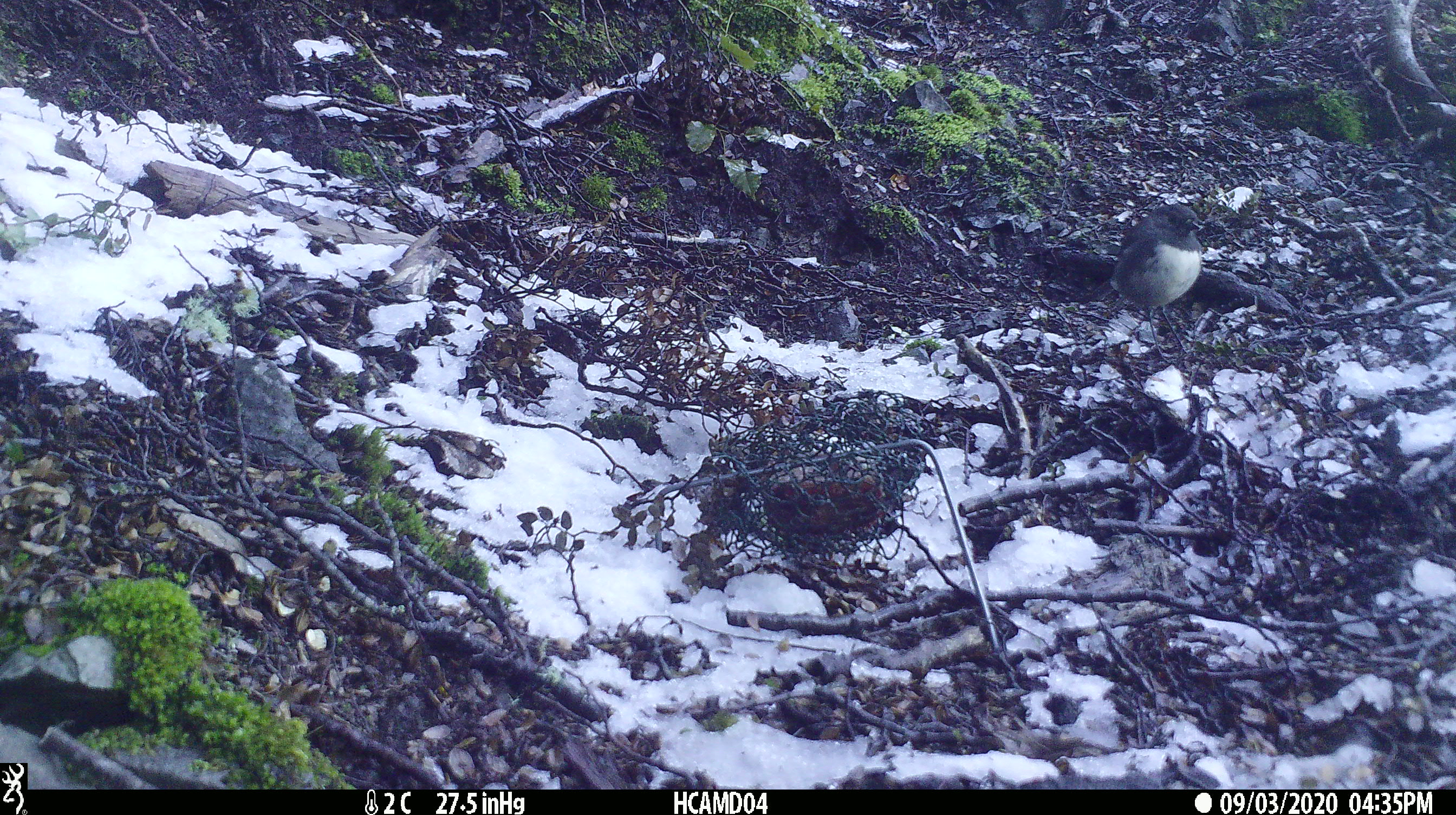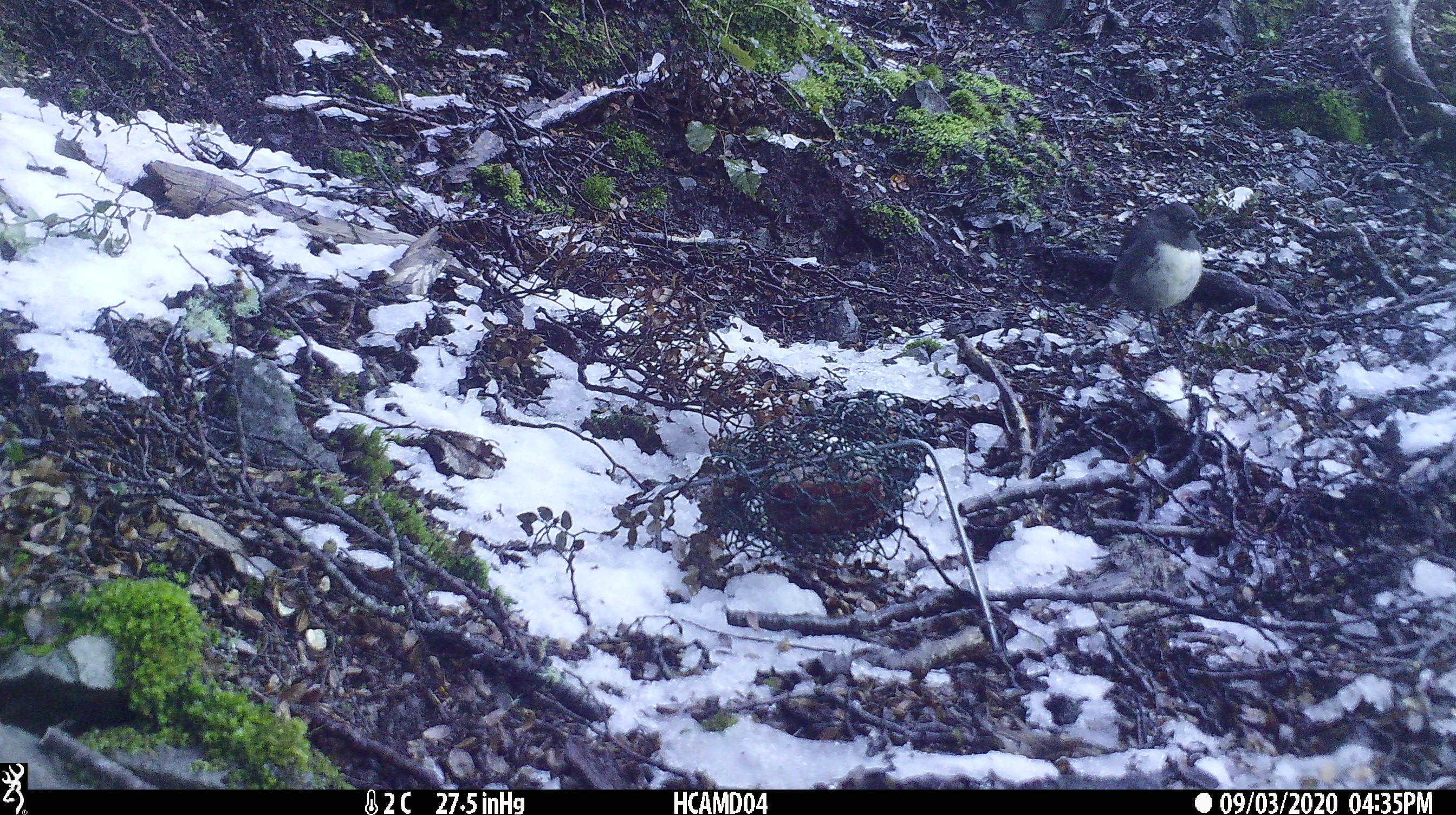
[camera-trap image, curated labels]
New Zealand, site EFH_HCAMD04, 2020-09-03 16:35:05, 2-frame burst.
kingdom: Animalia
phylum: Chordata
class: Aves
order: Passeriformes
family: Petroicidae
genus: Petroica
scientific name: Petroica australis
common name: new zealand robin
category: robin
Robin (new zealand robin) (Petroica australis).